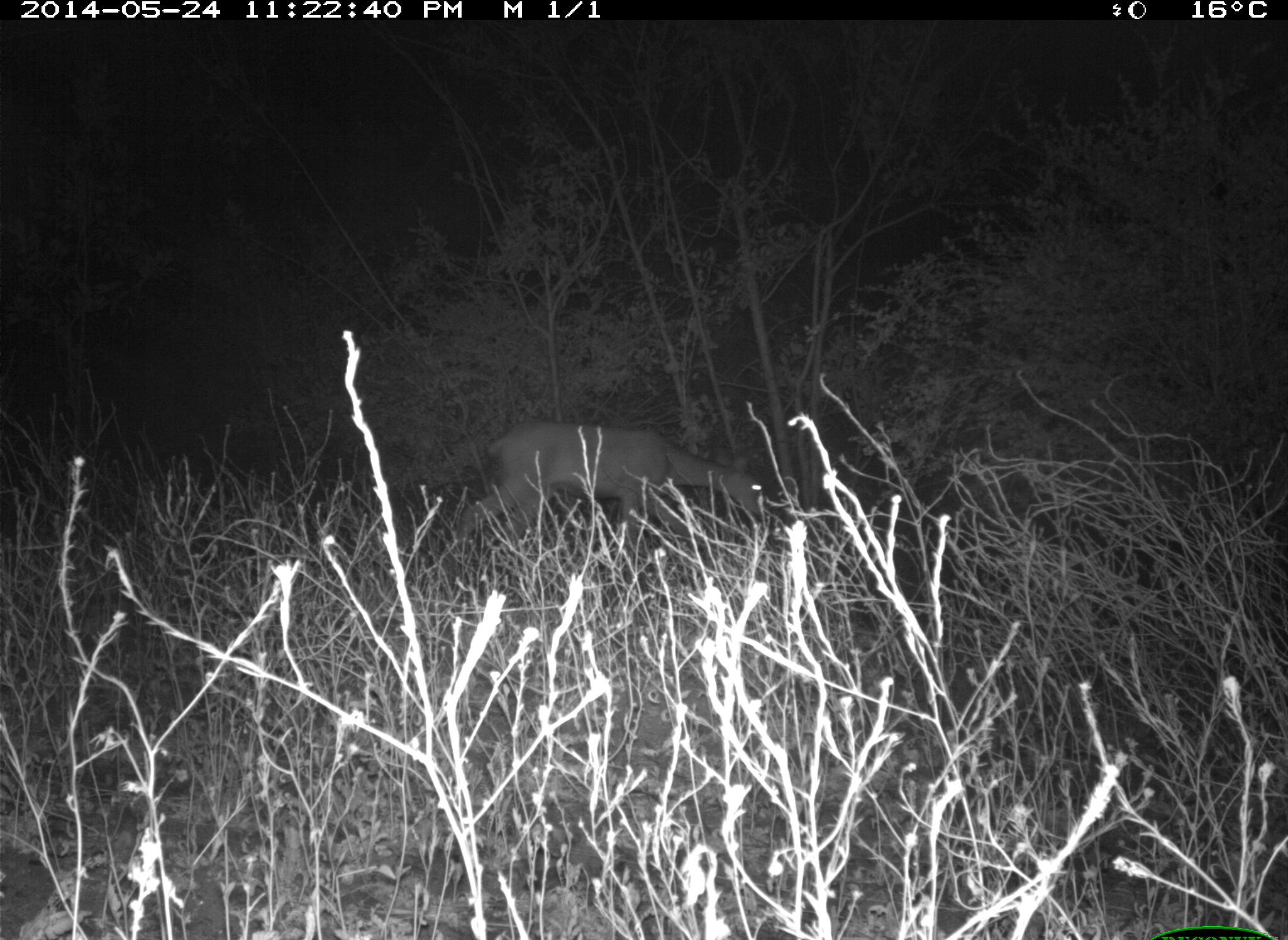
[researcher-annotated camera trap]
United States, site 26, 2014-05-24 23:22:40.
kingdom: Animalia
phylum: Chordata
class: Mammalia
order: Artiodactyla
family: Cervidae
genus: Odocoileus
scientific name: Odocoileus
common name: deer